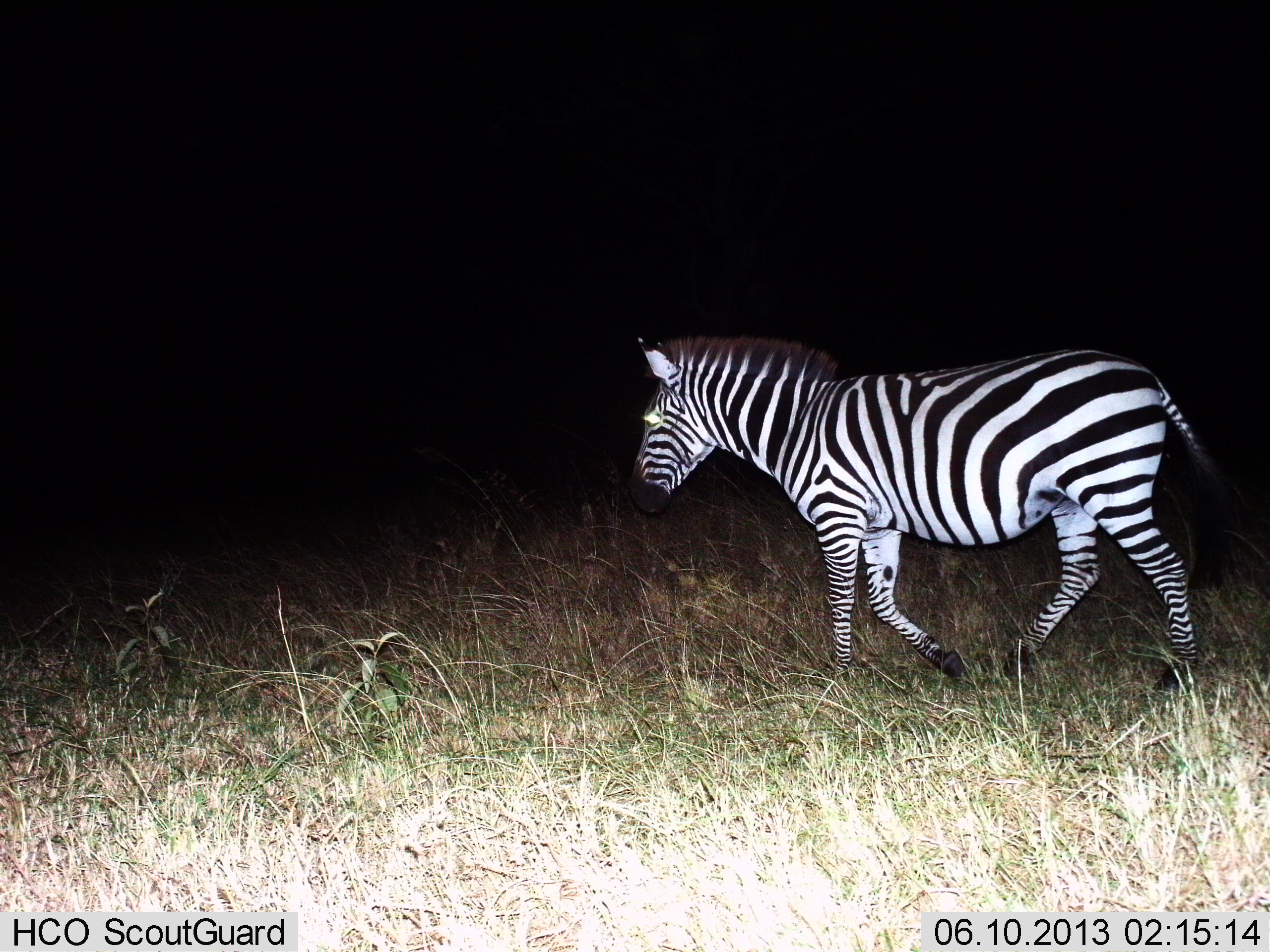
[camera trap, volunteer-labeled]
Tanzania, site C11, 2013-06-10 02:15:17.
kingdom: Animalia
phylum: Chordata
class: Mammalia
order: Perissodactyla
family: Equidae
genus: Equus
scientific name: Equus quagga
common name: plains zebra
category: zebra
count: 1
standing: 15%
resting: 0%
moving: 85%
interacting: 0%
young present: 0%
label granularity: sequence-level